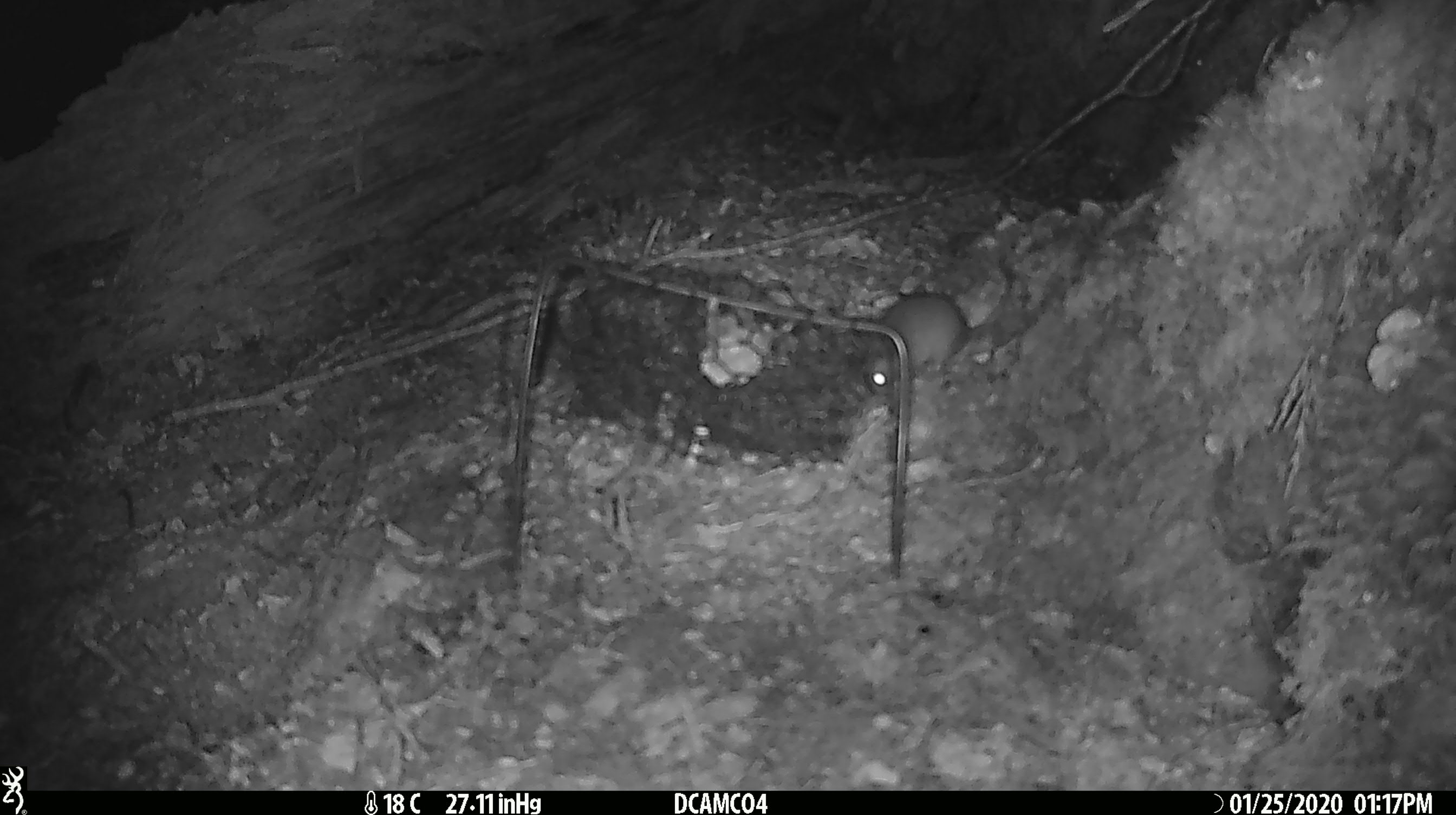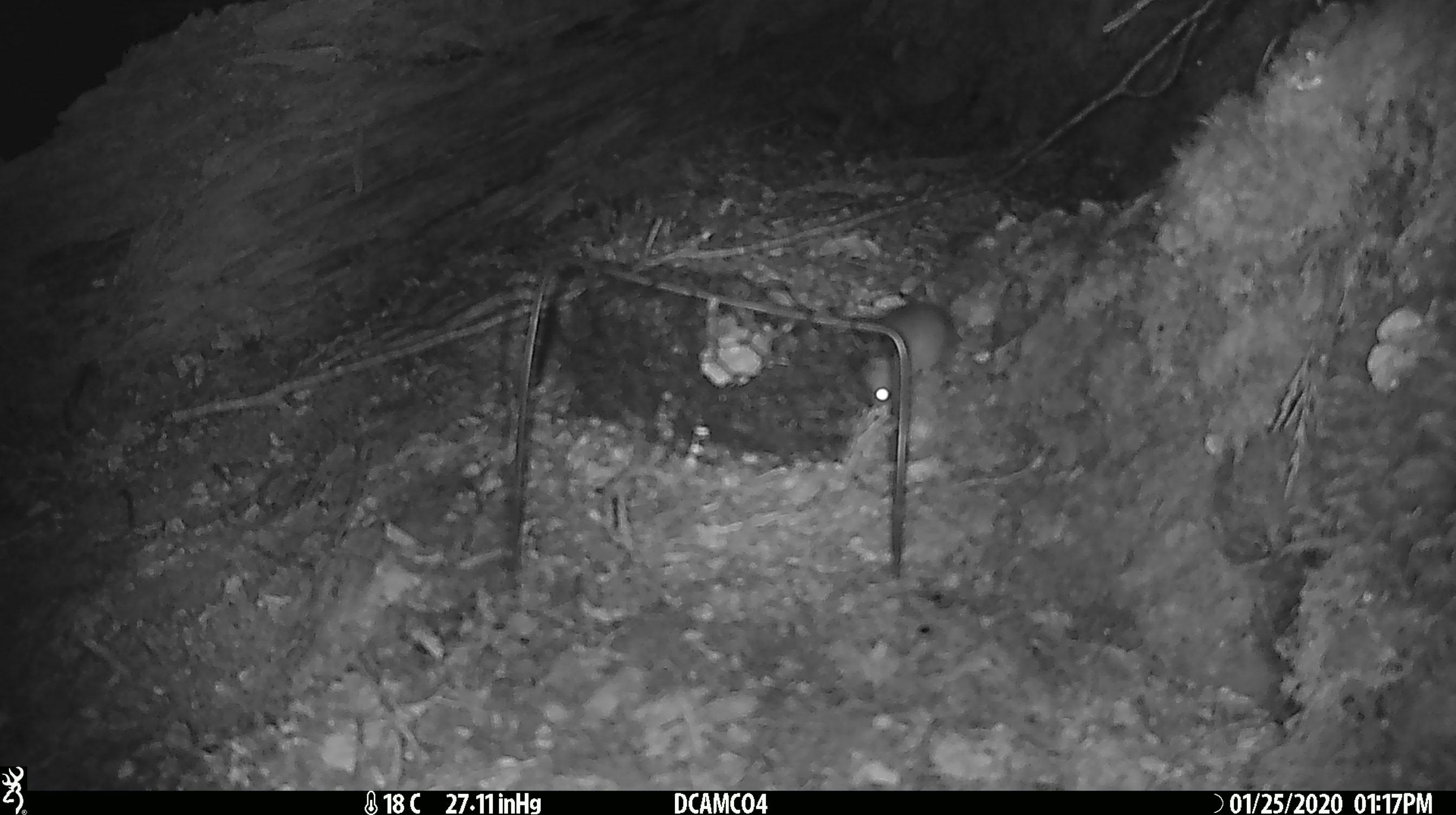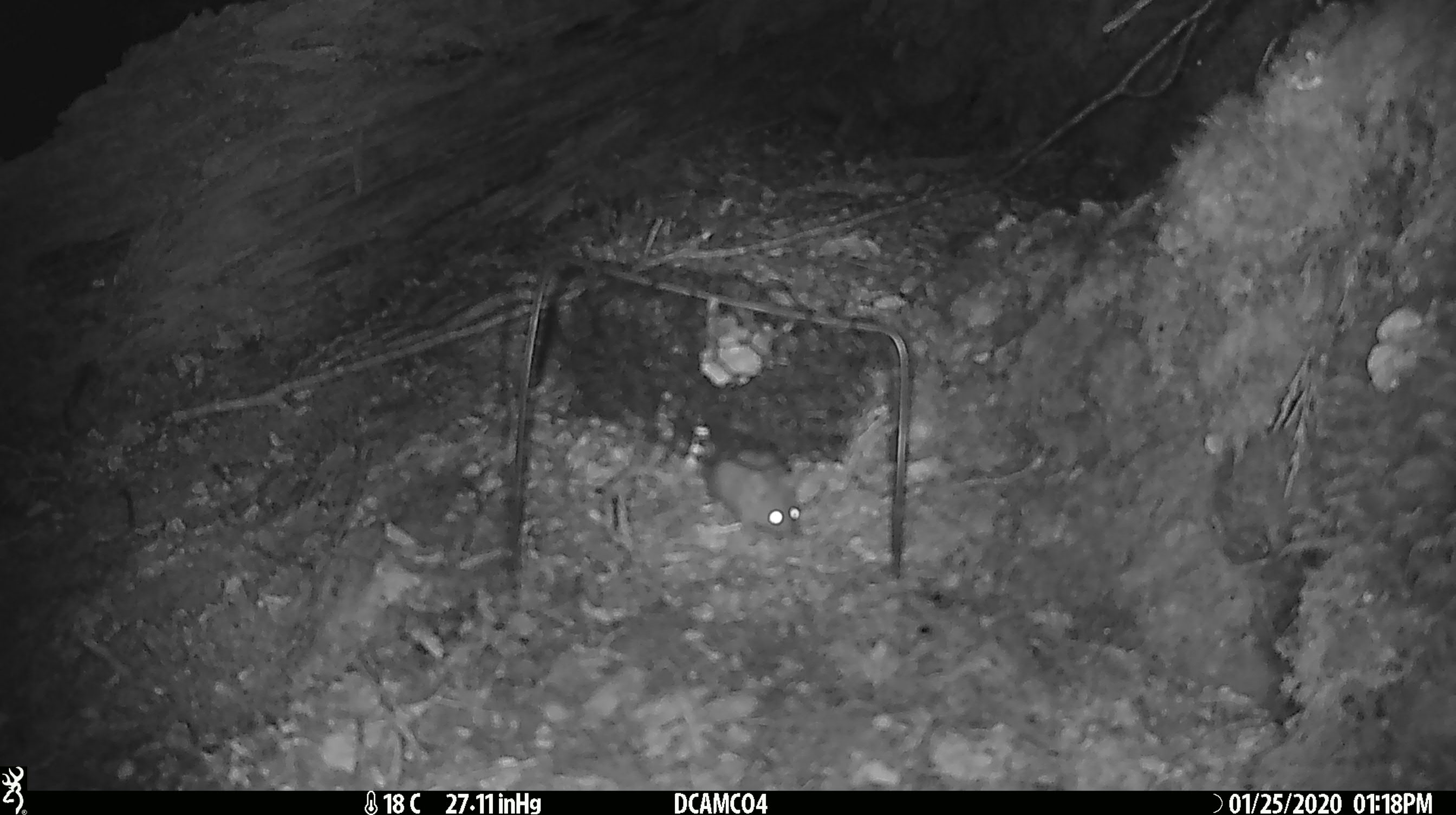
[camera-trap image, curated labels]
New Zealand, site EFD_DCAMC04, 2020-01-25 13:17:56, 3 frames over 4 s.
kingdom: Animalia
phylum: Chordata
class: Mammalia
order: Rodentia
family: Muridae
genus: Mus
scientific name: Mus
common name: mouse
Mouse (Mus).